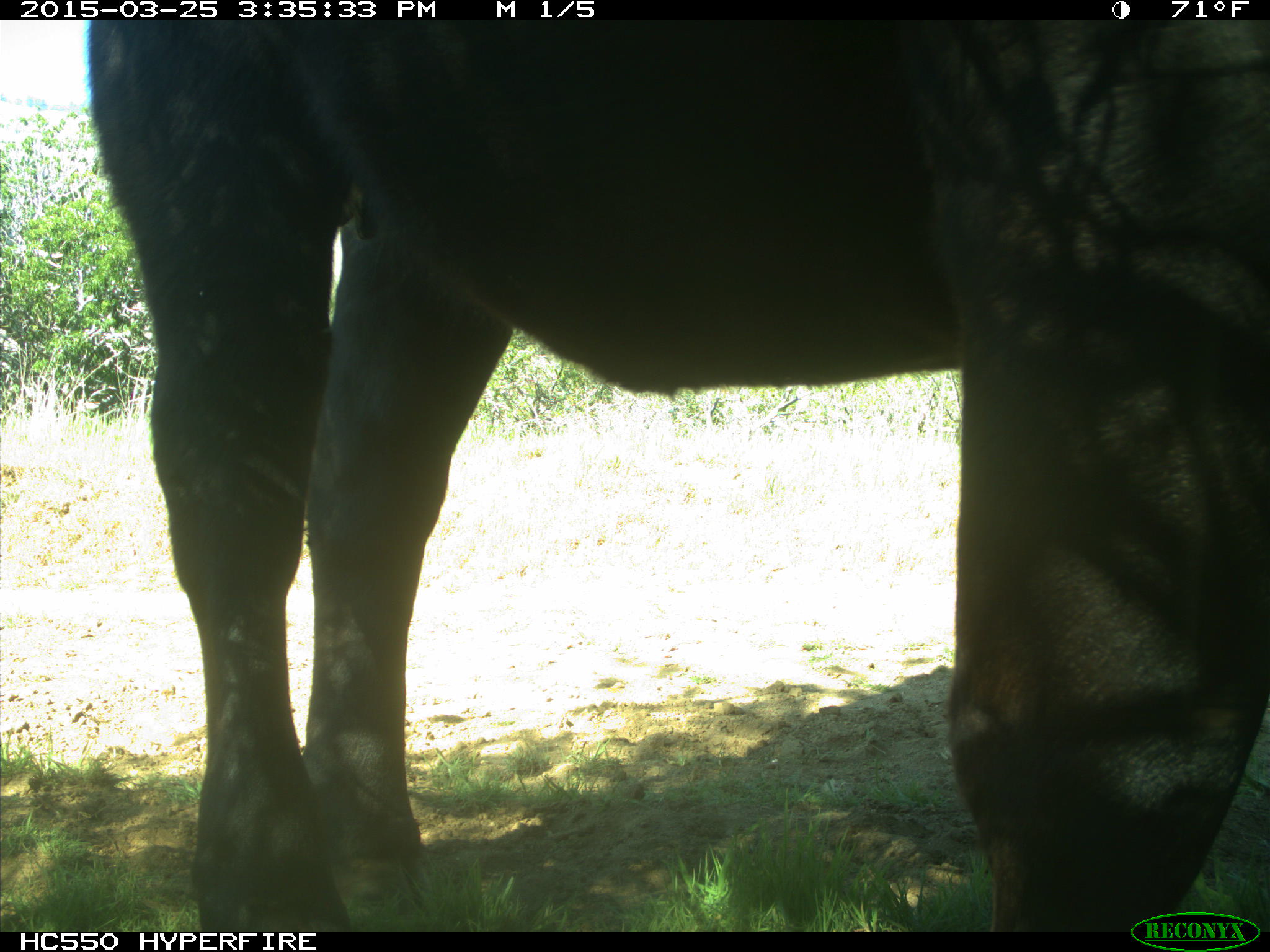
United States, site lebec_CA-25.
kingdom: Animalia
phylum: Chordata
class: Mammalia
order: Artiodactyla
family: Bovidae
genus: Bos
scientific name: Bos taurus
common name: domestic cow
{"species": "Bos taurus (domestic cow)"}